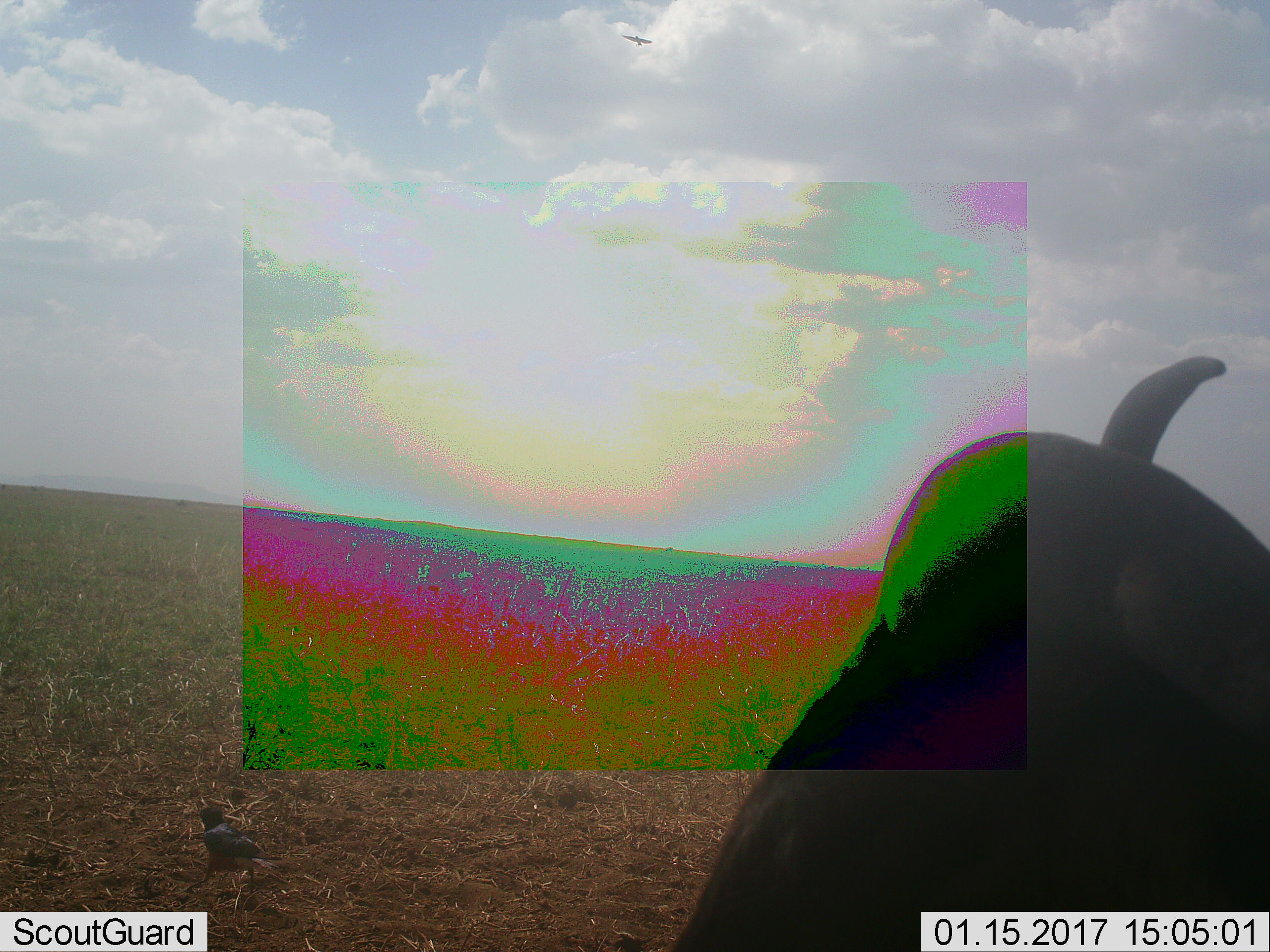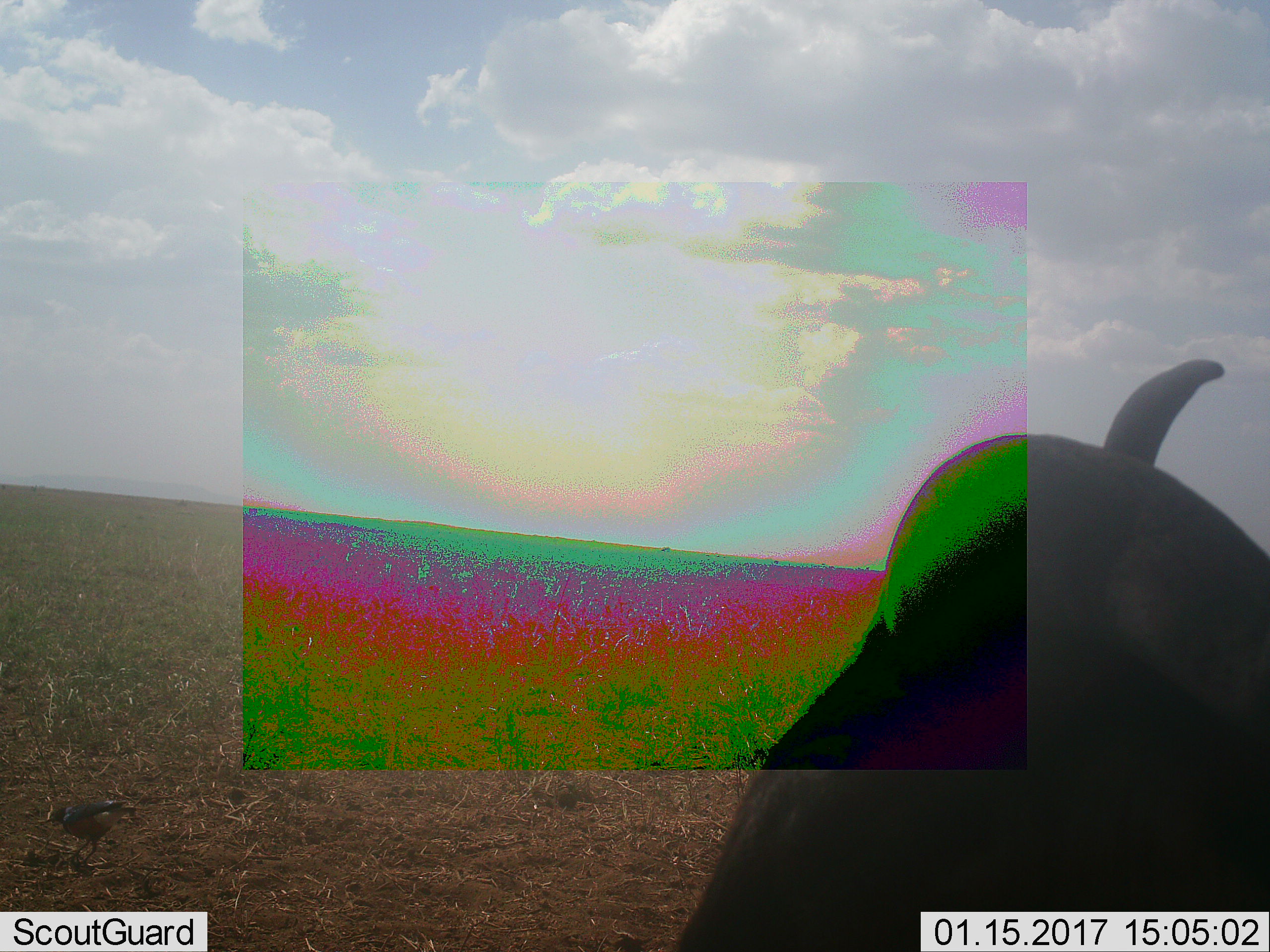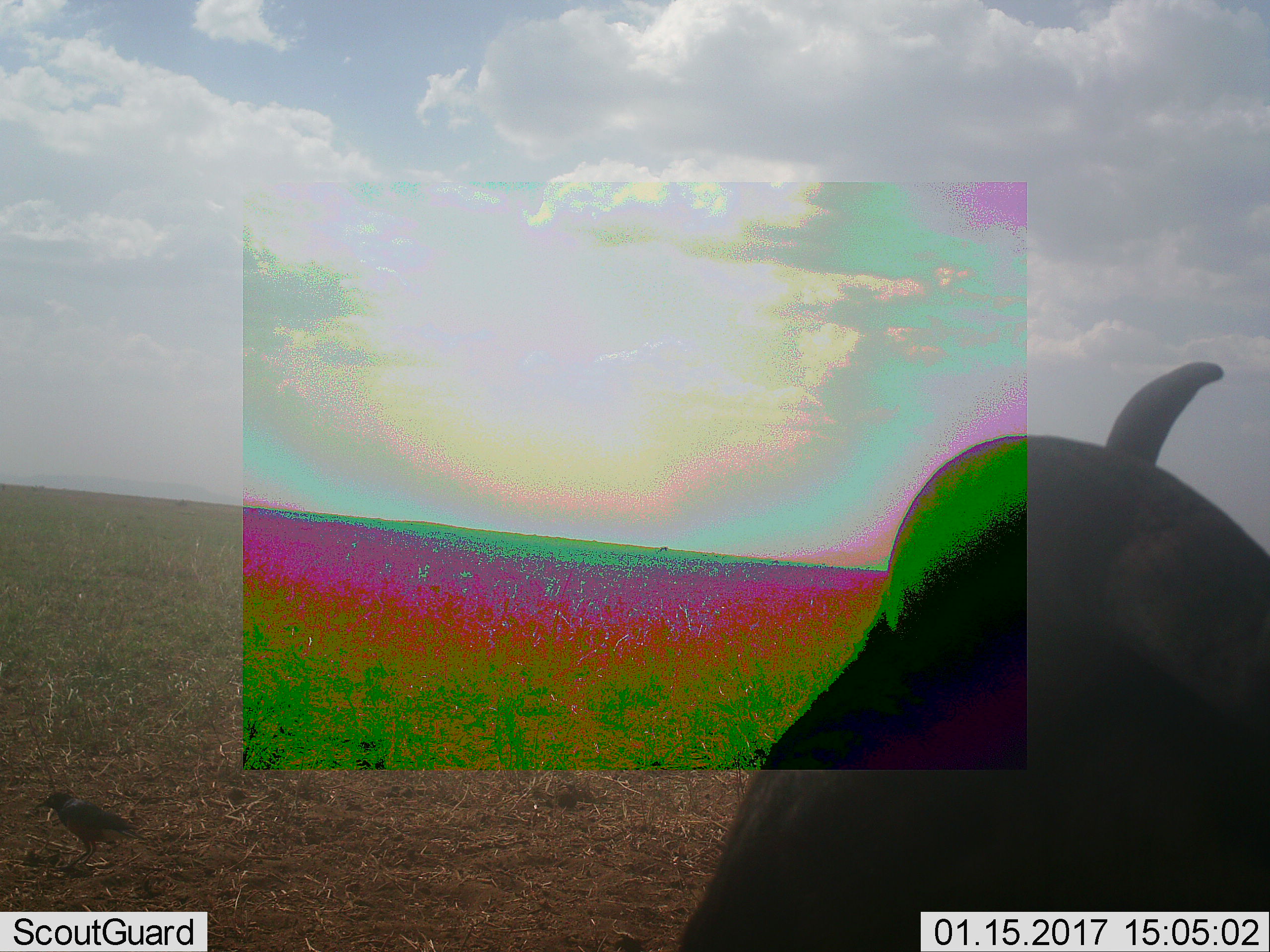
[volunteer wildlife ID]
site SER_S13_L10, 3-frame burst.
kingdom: Animalia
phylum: Chordata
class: Mammalia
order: Artiodactyla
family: Bovidae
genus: Connochaetes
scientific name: Connochaetes taurinus taurinus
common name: blue wildebeest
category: wildebeestblue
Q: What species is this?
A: Wildebeestblue (blue wildebeest) (Connochaetes taurinus taurinus).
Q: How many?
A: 1.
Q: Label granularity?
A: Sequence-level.